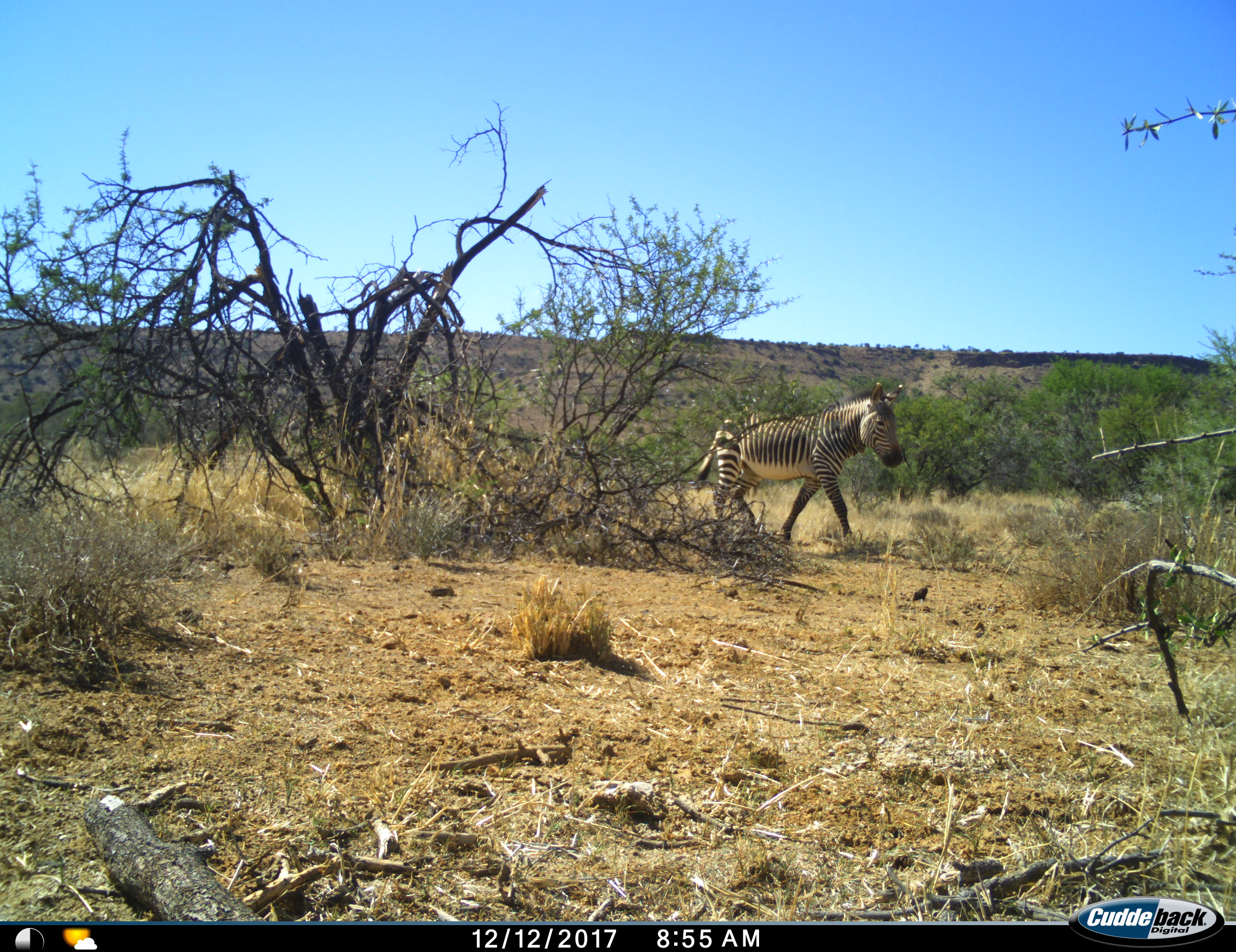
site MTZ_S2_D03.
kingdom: Animalia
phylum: Chordata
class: Mammalia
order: Perissodactyla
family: Equidae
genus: Equus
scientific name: Equus zebra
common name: mountain zebra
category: zebramountain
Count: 1.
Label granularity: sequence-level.